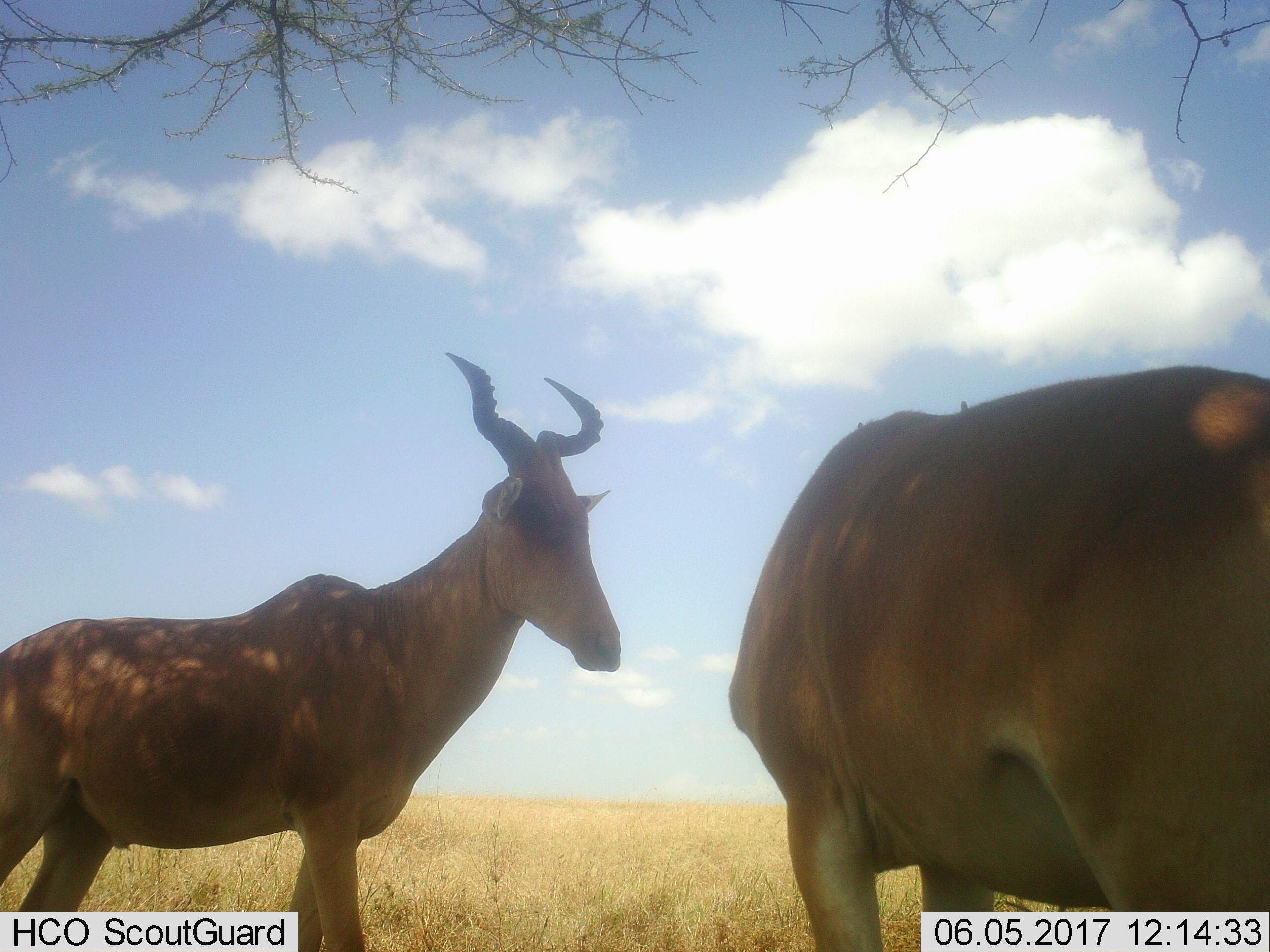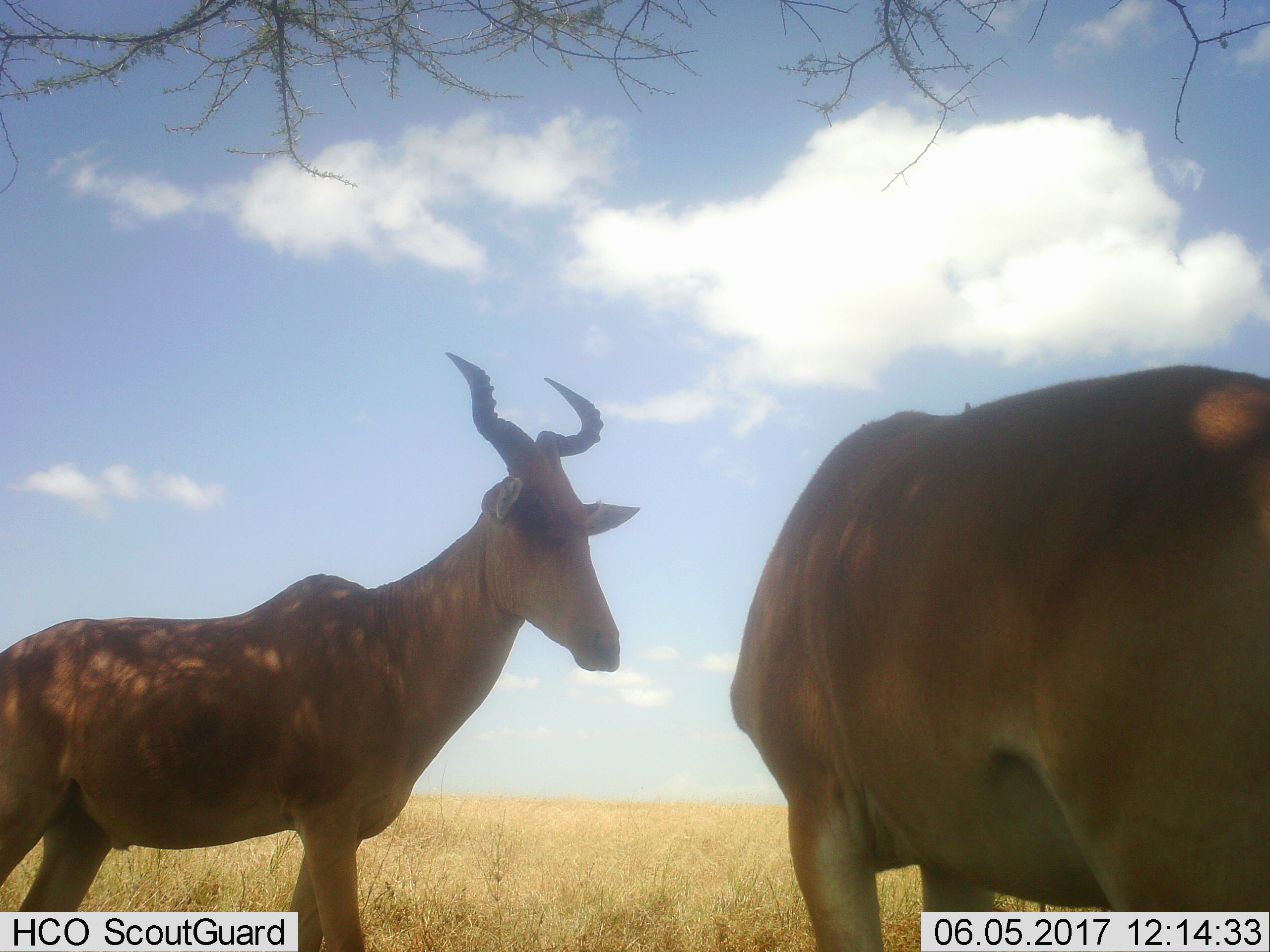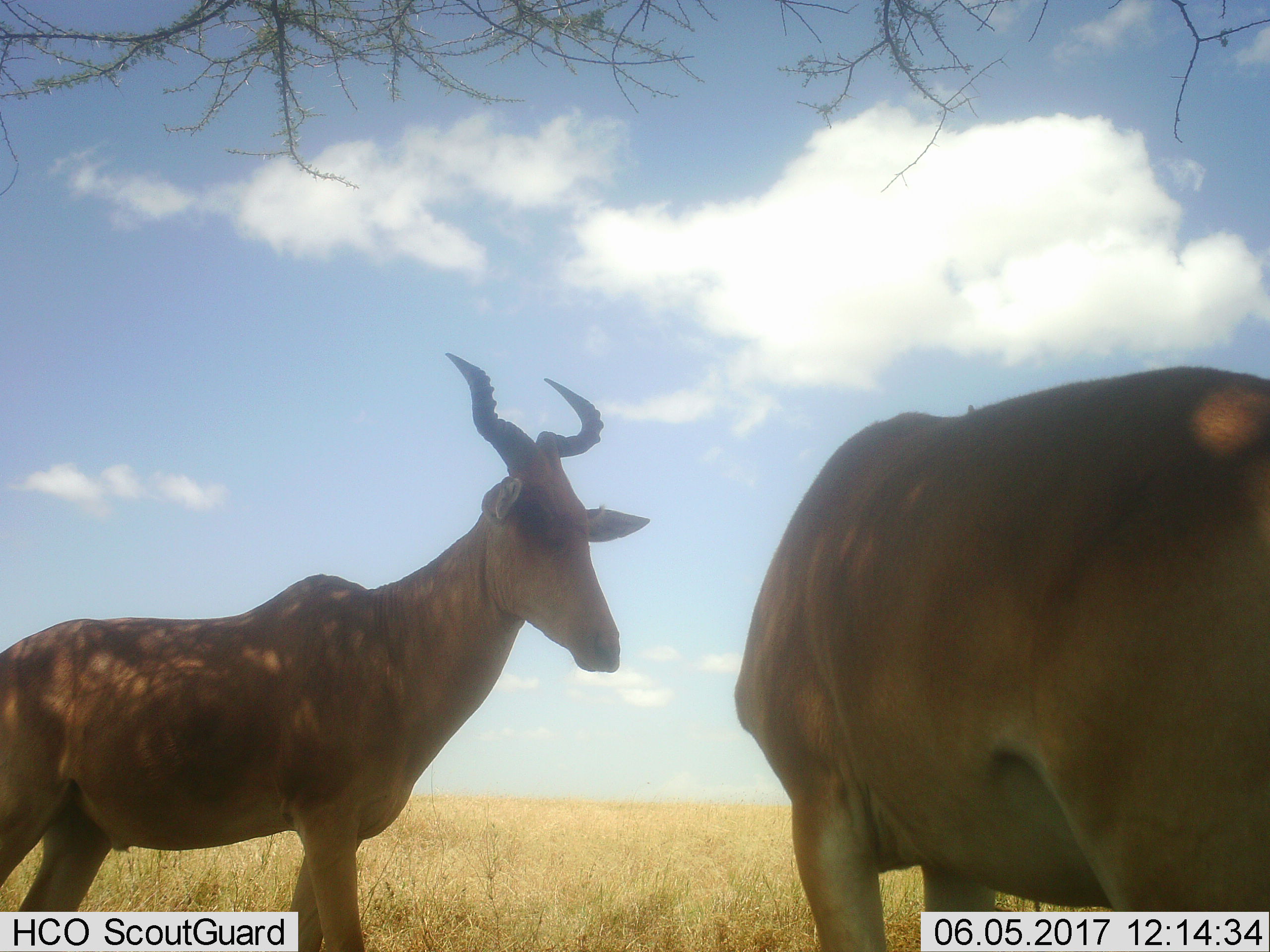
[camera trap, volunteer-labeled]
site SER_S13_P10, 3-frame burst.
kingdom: Animalia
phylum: Chordata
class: Mammalia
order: Artiodactyla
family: Bovidae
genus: Alcelaphus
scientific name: Alcelaphus buselaphus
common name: hartebeest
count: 2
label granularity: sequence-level